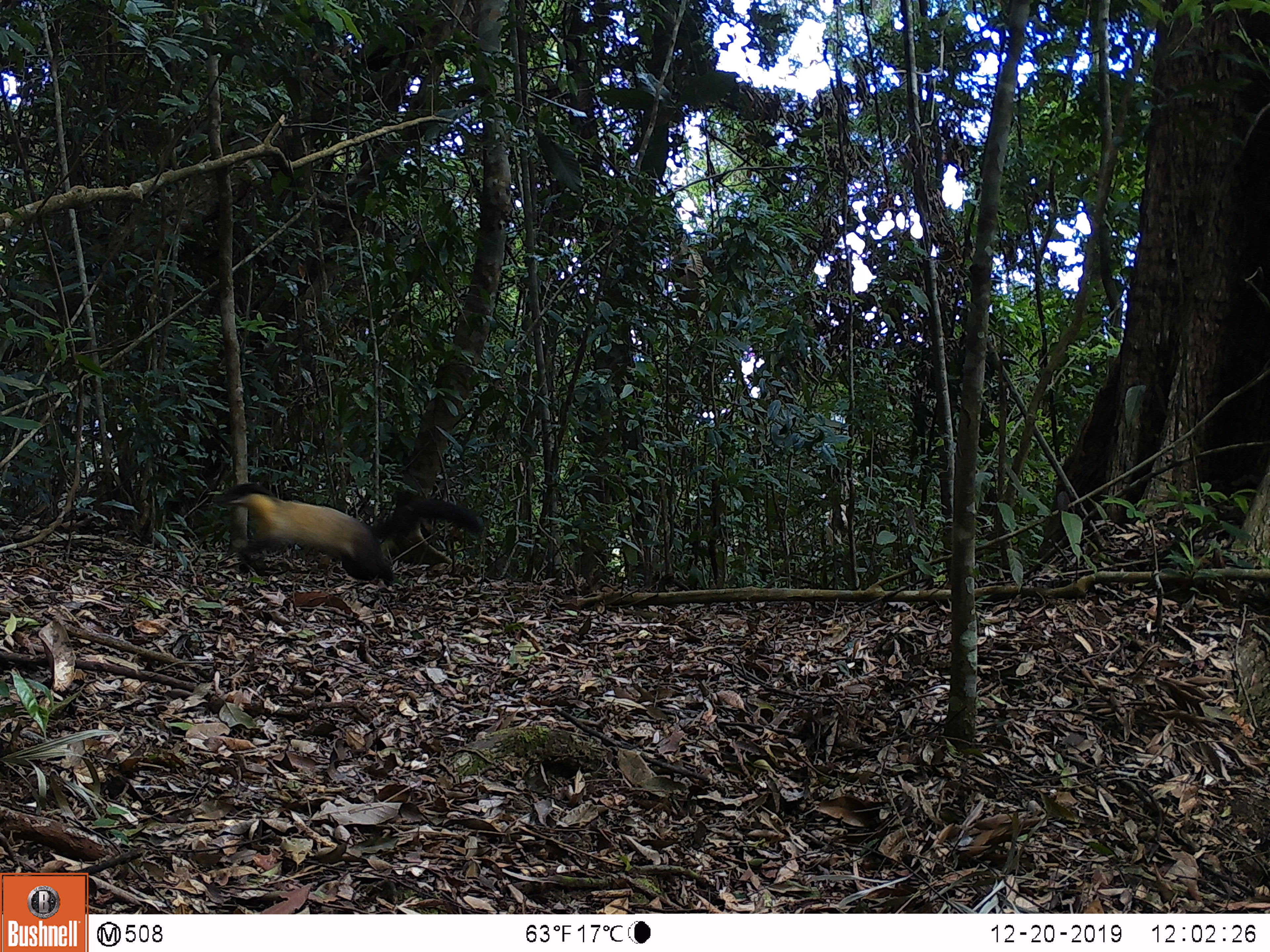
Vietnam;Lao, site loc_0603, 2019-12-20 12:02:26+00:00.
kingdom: Animalia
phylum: Chordata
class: Mammalia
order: Carnivora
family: Mustelidae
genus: Martes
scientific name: Martes flavigula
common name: yellow-throated marten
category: yellow throated marten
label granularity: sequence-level